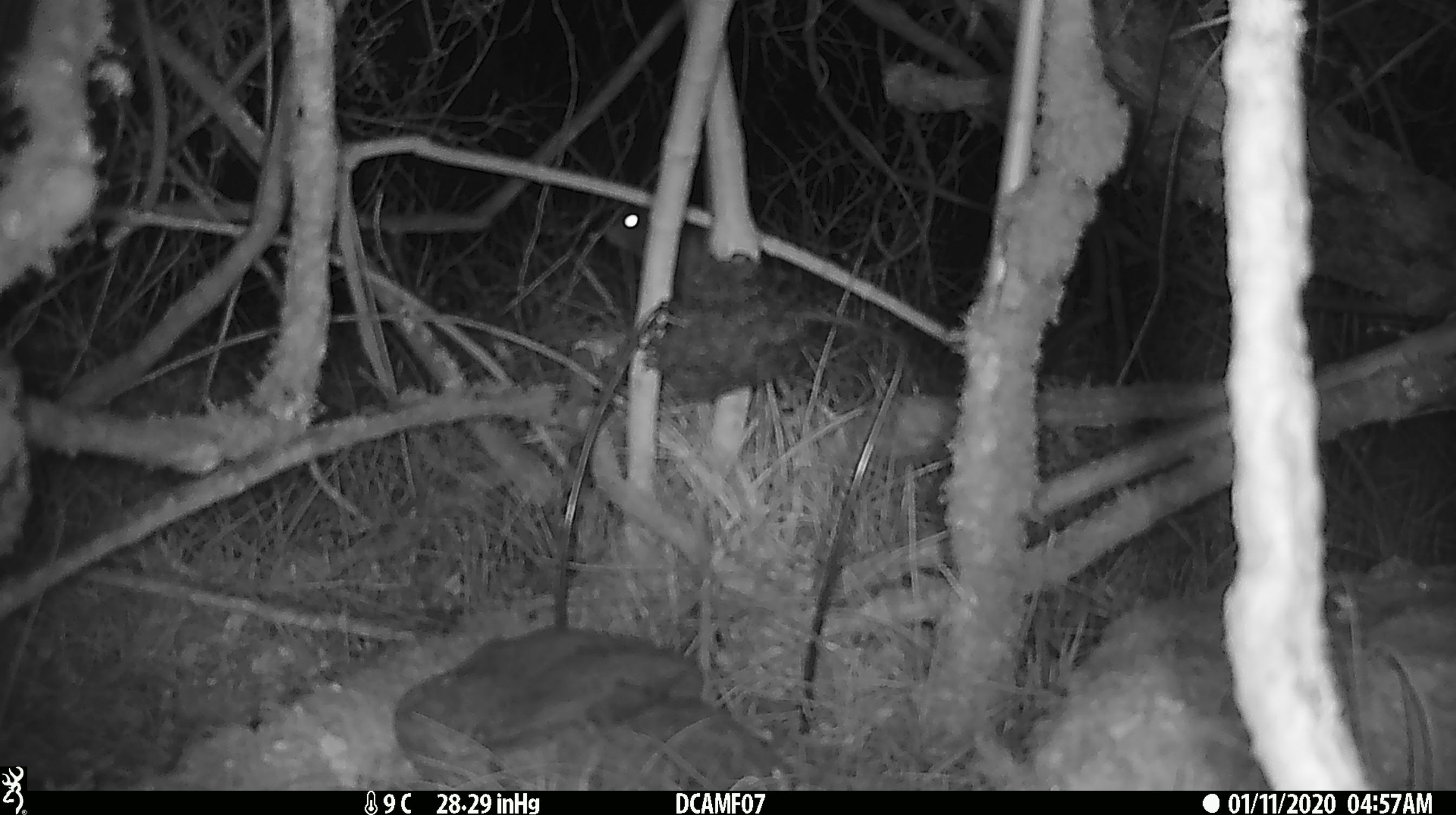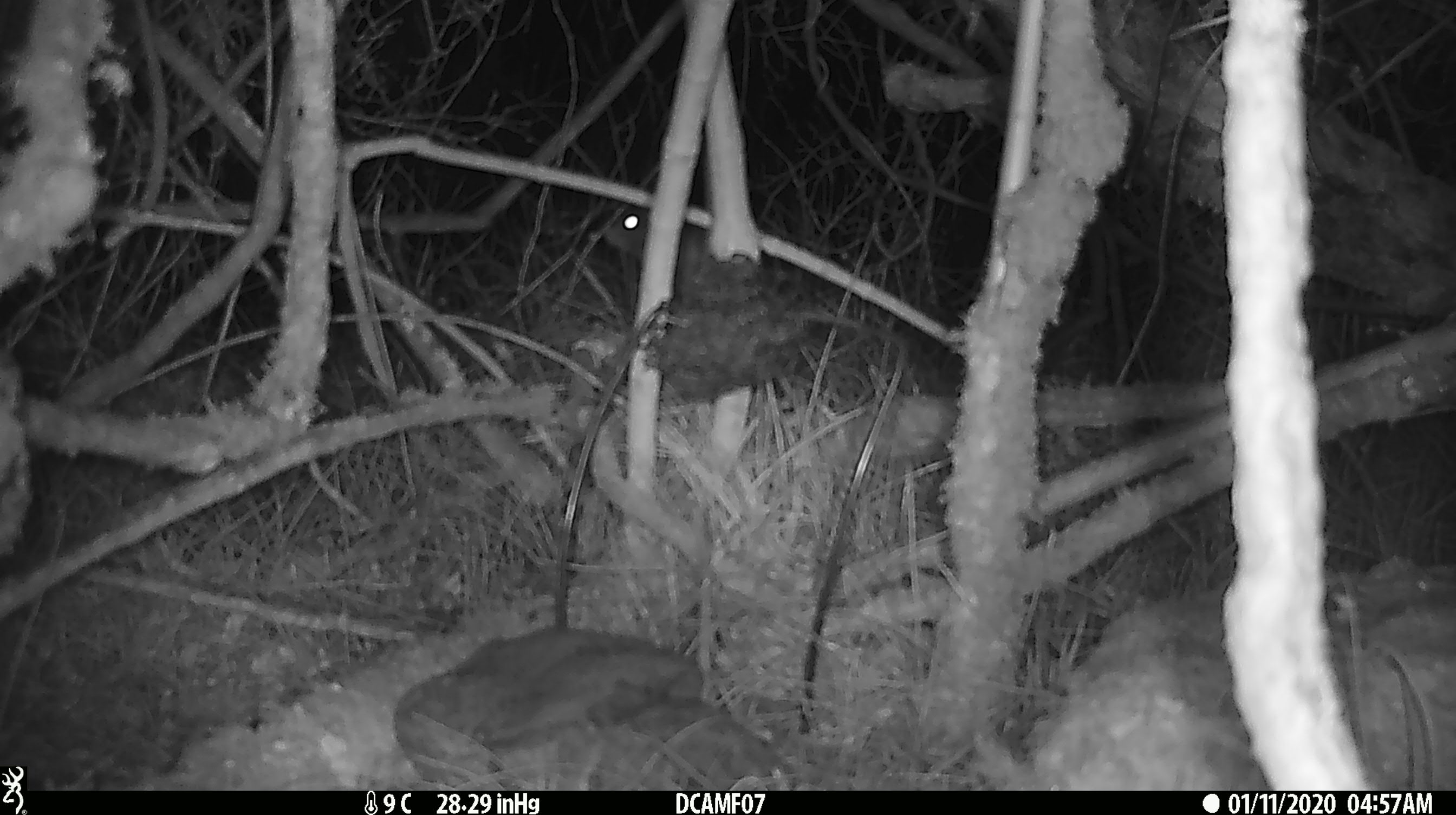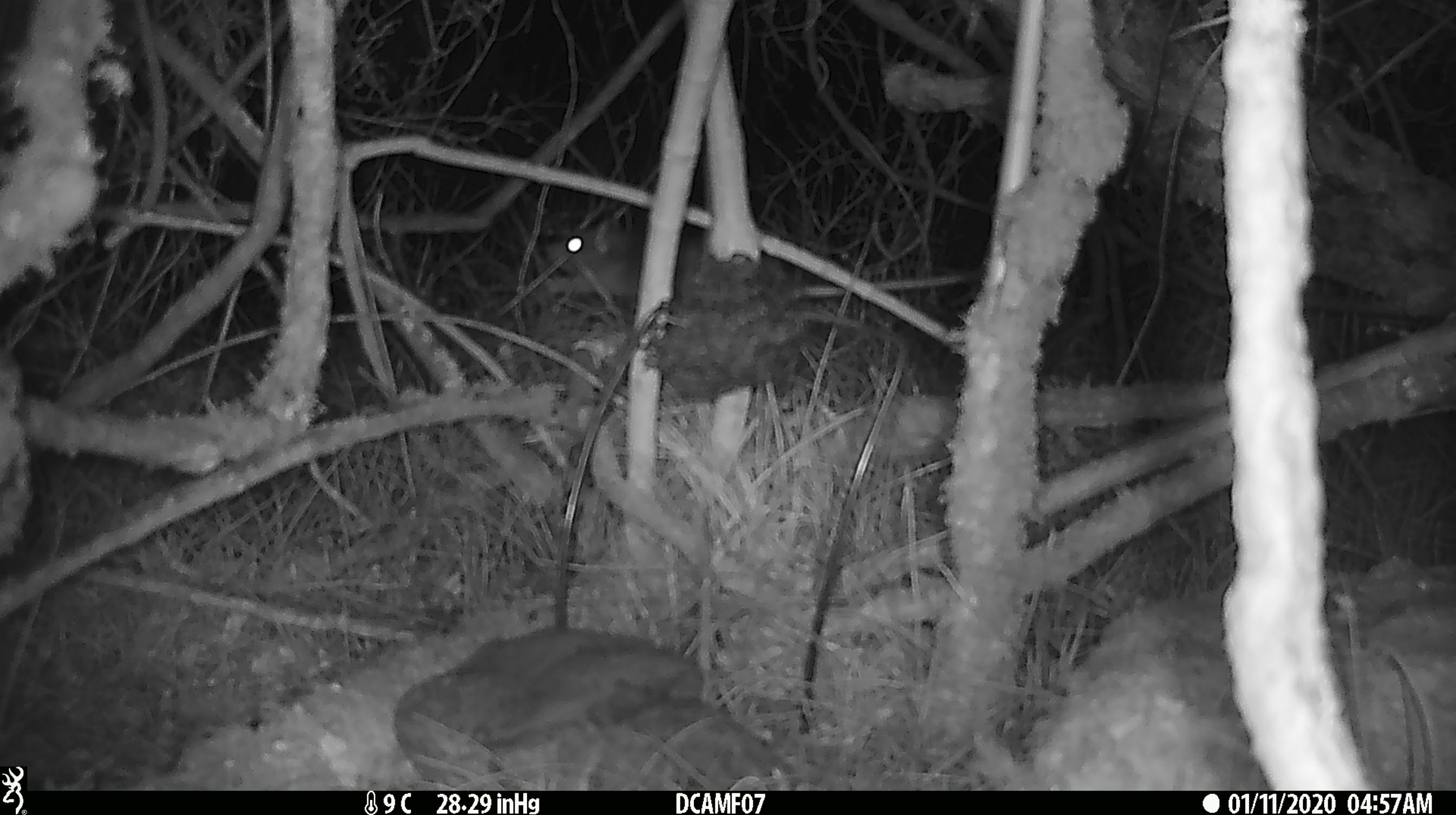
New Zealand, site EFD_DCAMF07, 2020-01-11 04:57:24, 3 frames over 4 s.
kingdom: Animalia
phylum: Chordata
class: Mammalia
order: Rodentia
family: Muridae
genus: Rattus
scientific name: Rattus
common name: rat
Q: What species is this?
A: Rat (Rattus).